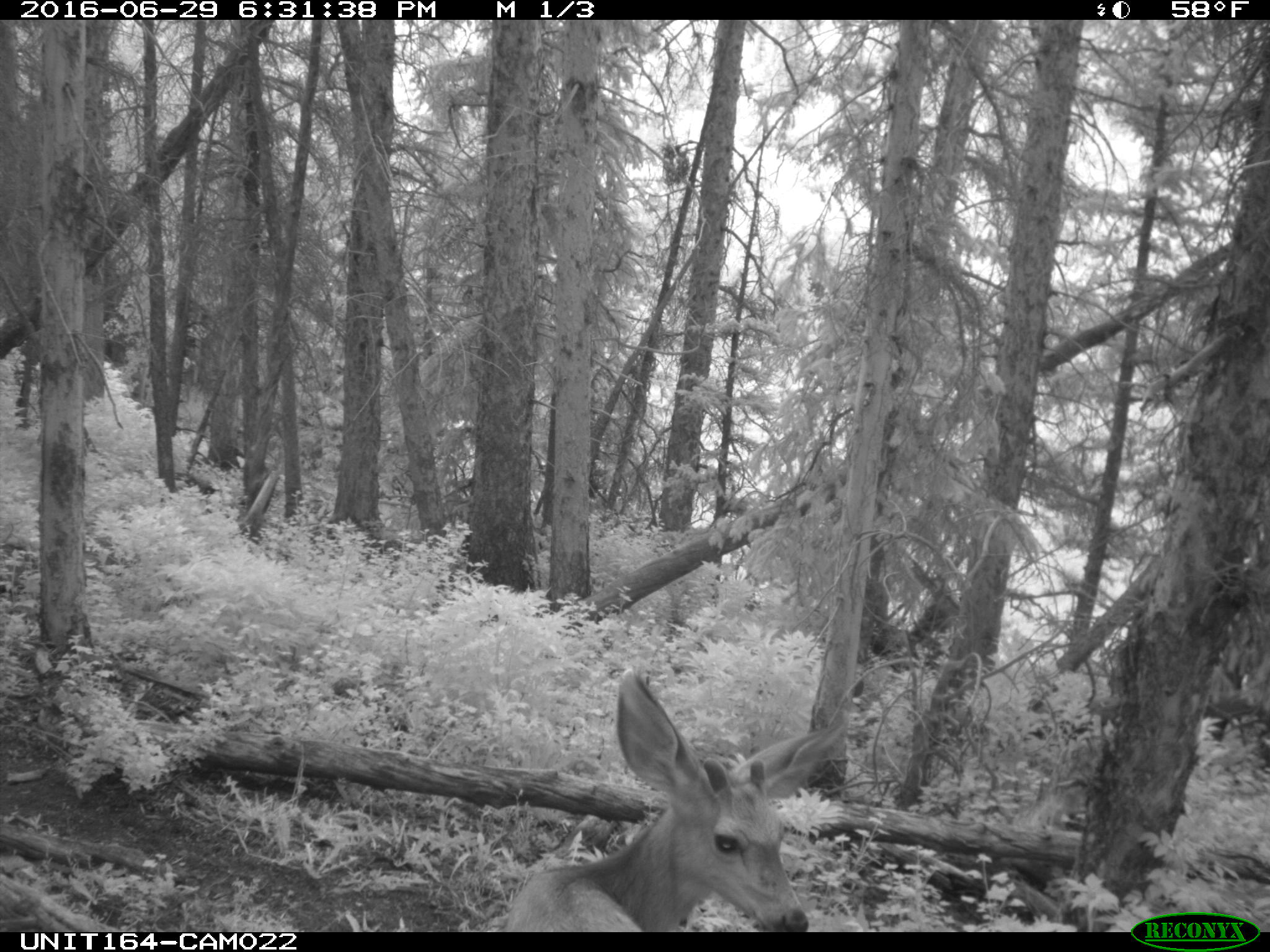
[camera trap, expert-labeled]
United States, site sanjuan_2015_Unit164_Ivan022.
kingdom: Animalia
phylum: Chordata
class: Mammalia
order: Artiodactyla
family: Cervidae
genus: Odocoileus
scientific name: Odocoileus hemionus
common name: mule deer